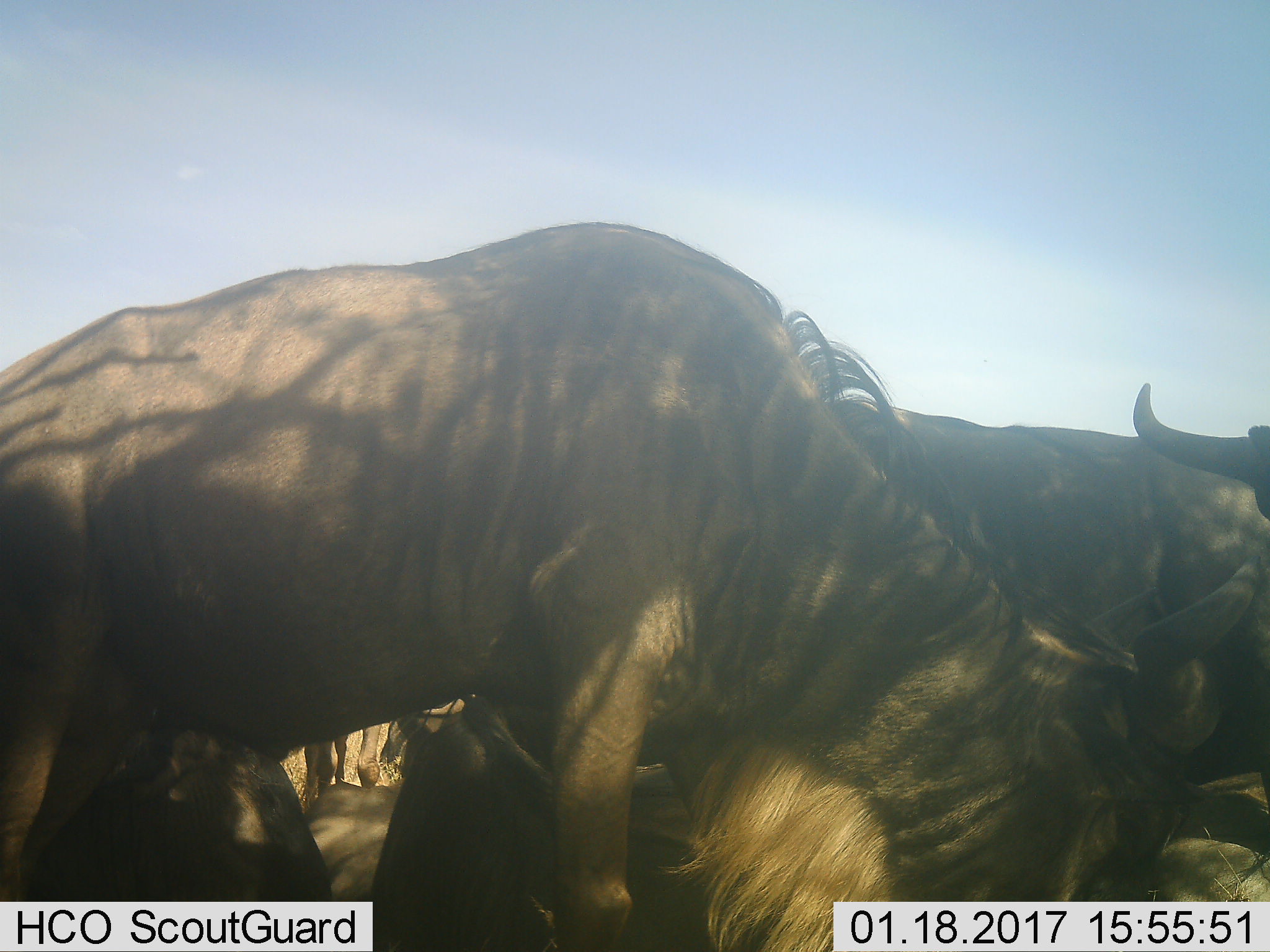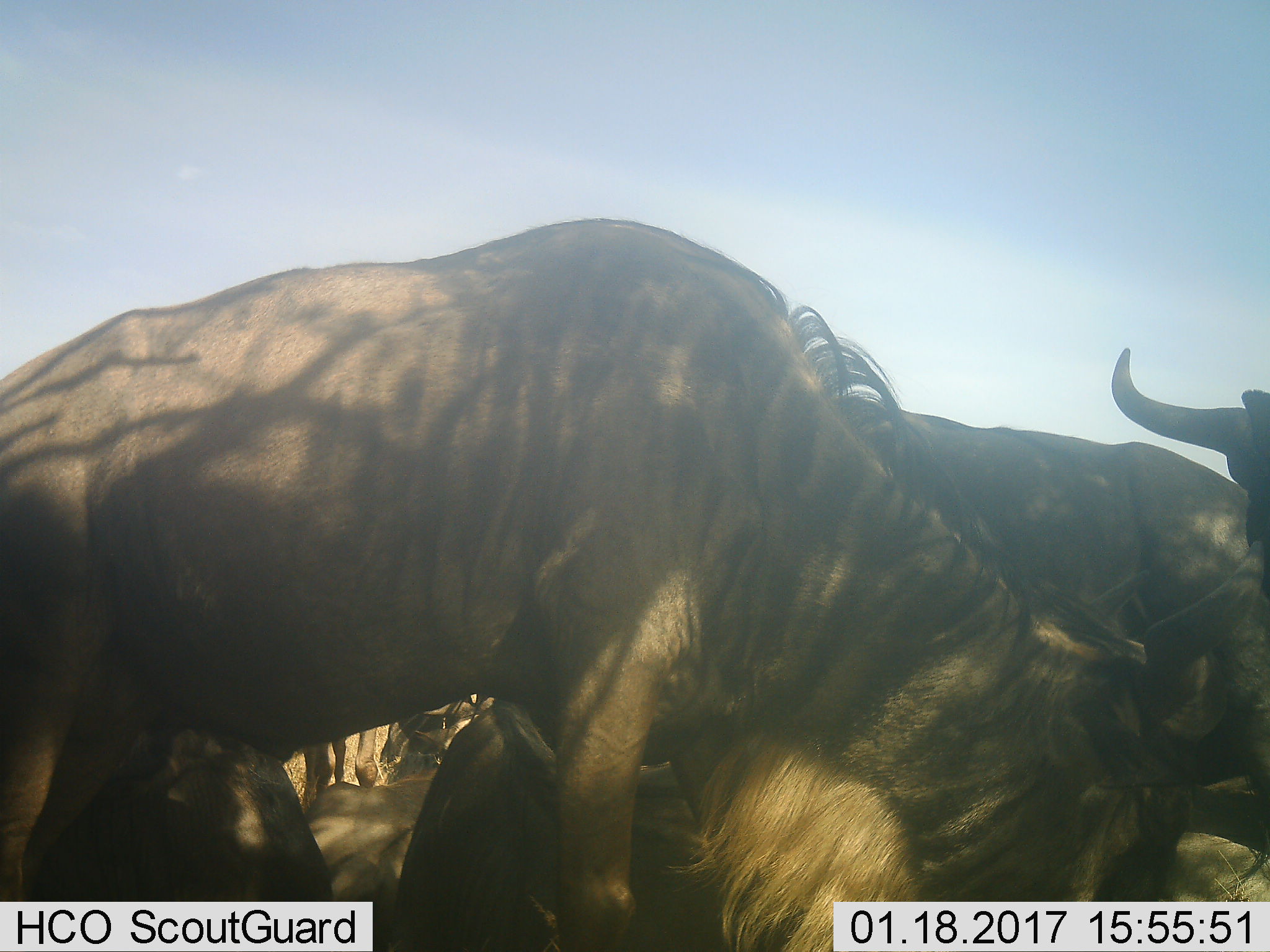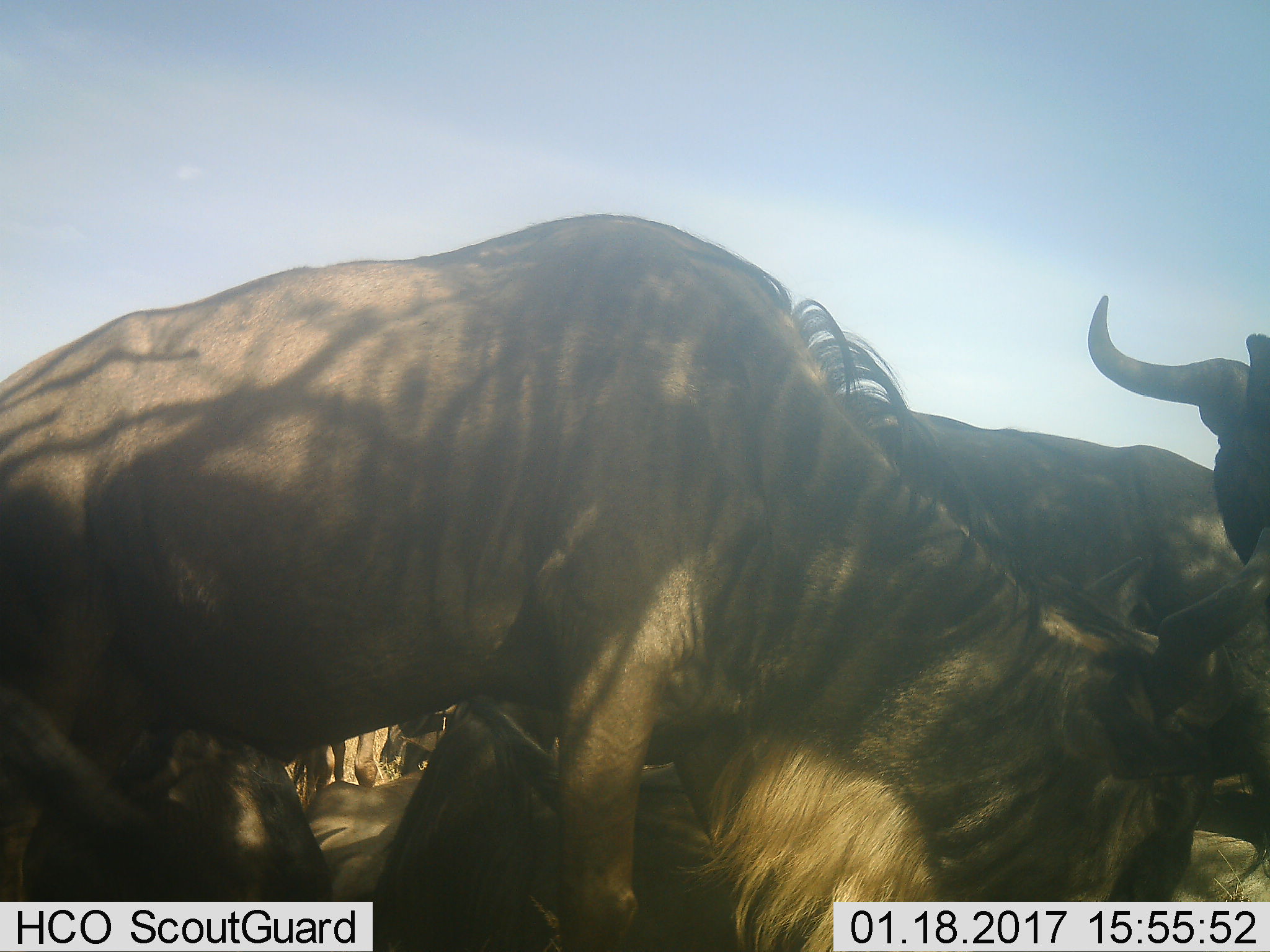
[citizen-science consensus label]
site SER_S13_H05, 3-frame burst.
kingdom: Animalia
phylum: Chordata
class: Mammalia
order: Artiodactyla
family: Bovidae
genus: Connochaetes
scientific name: Connochaetes taurinus taurinus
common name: blue wildebeest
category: wildebeestblue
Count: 6.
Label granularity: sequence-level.